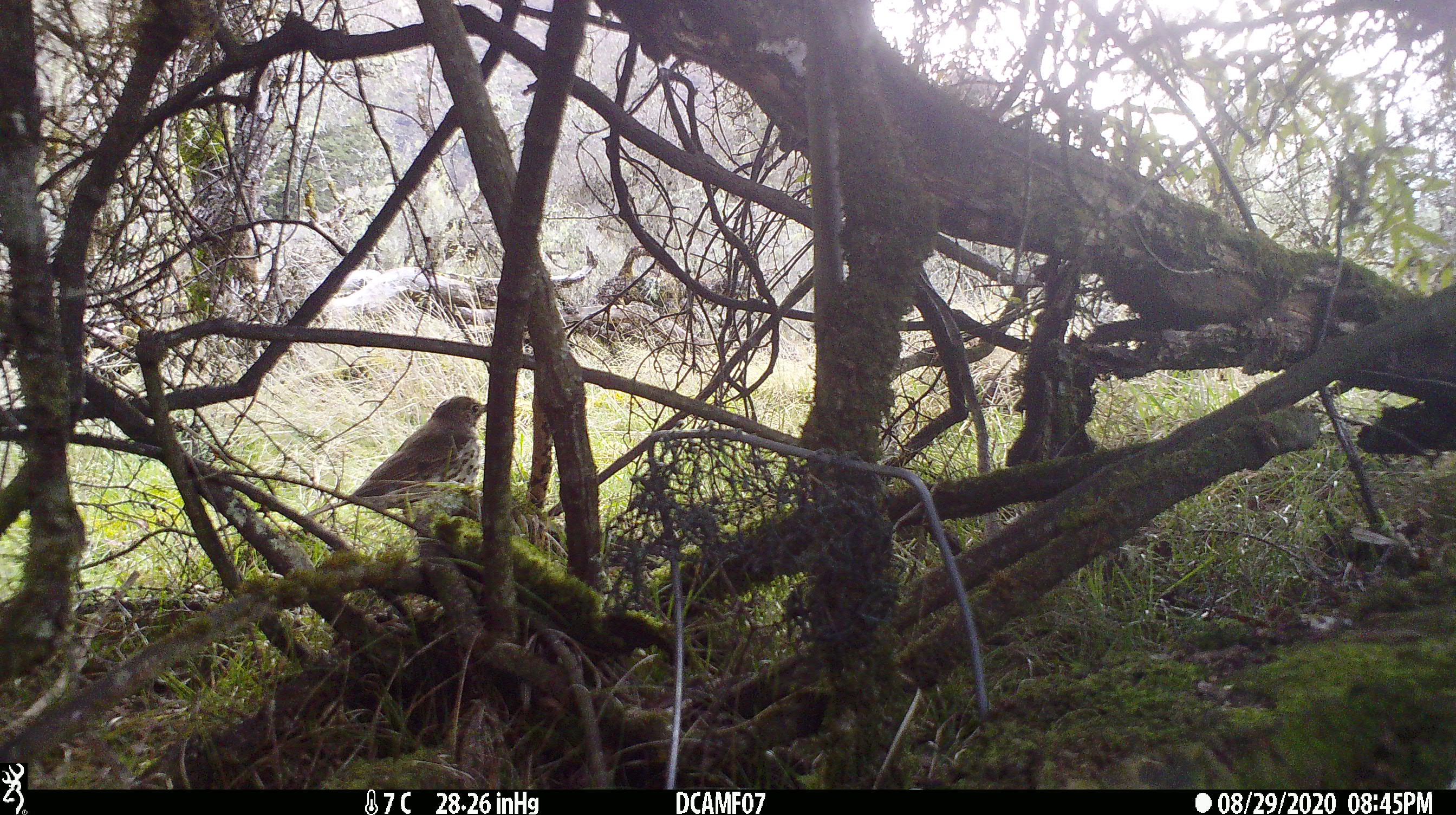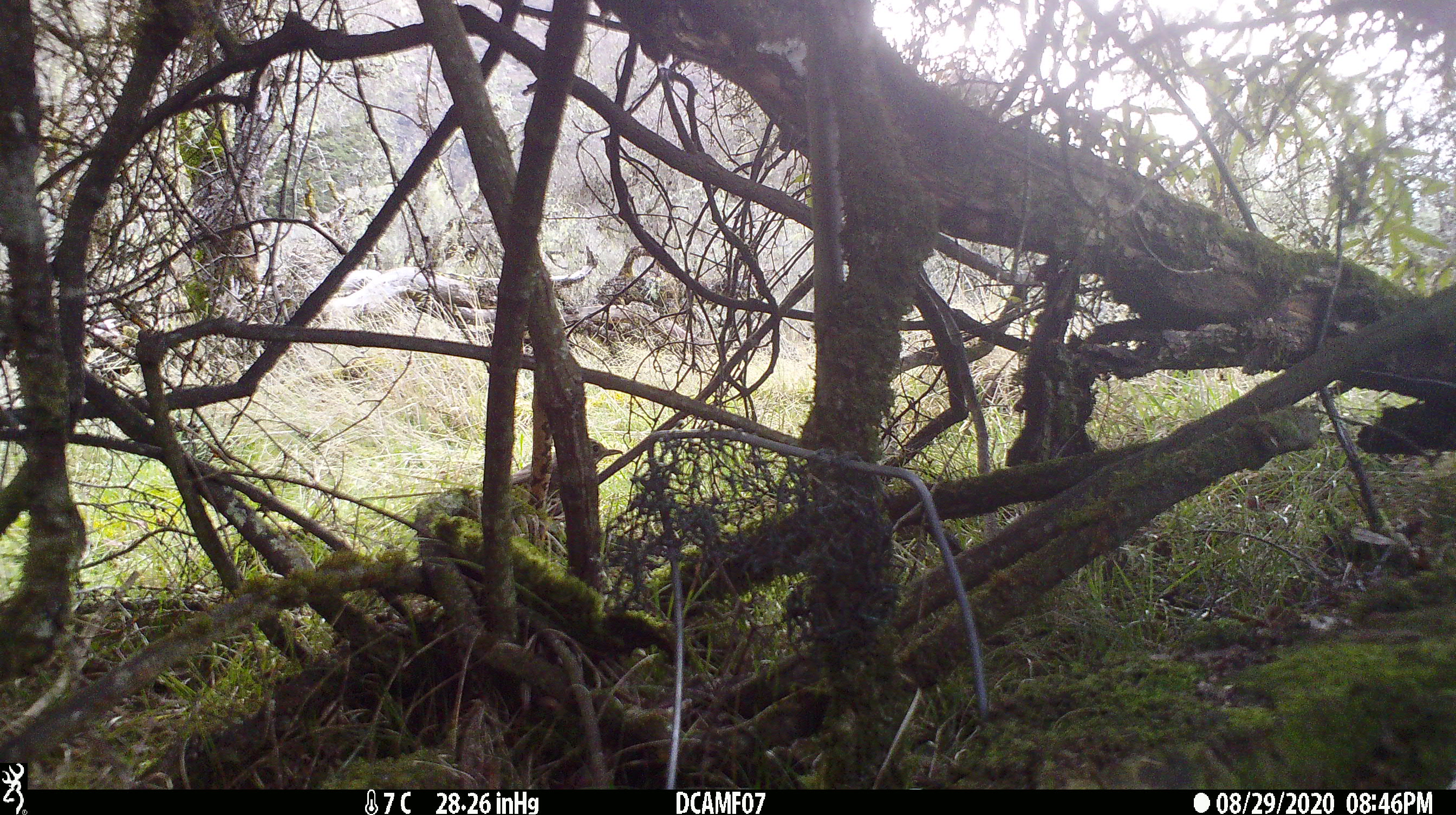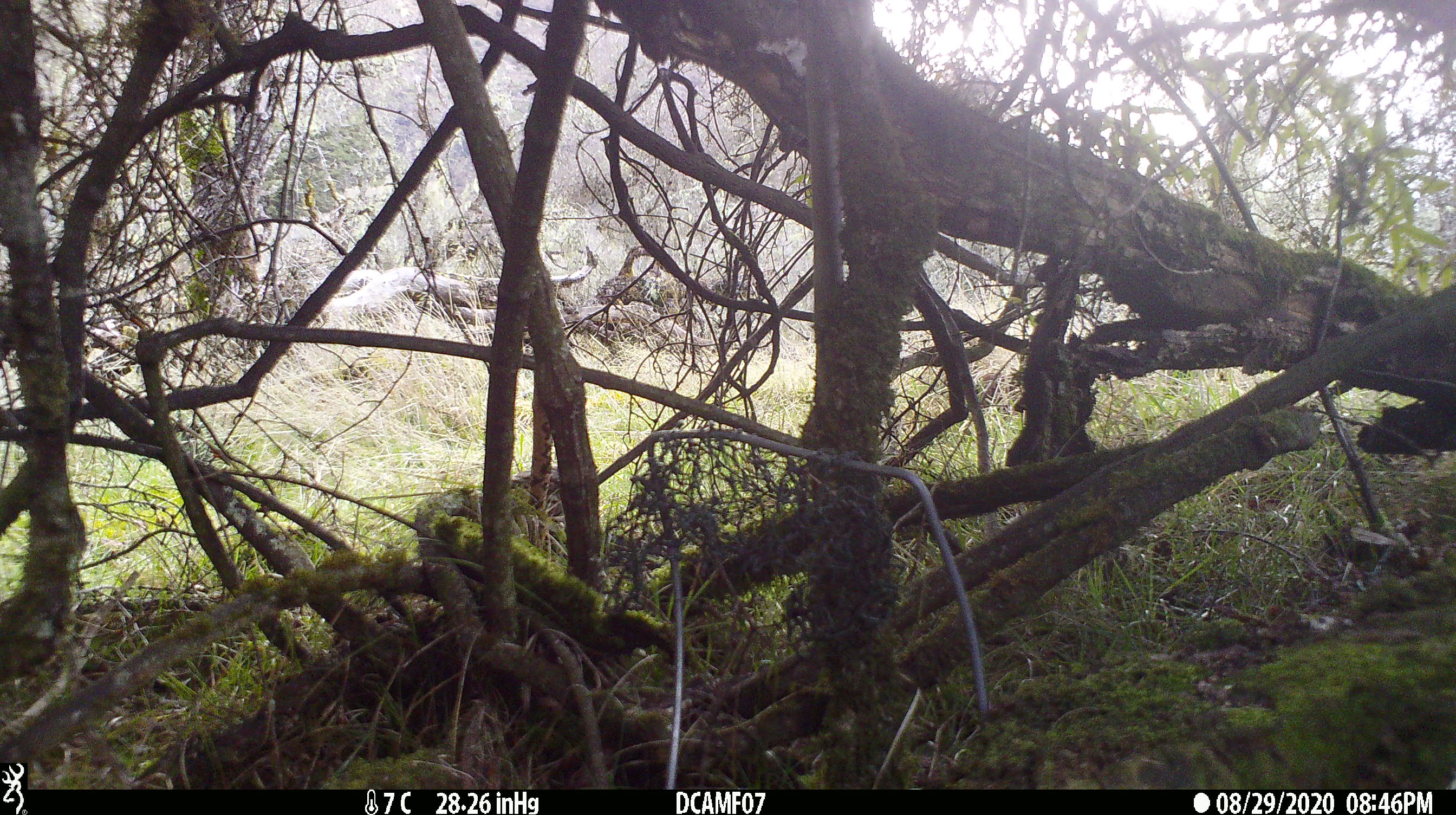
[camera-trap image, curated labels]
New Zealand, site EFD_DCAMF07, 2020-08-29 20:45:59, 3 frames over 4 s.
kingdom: Animalia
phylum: Chordata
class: Aves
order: Passeriformes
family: Turdidae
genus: Turdus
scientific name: Turdus philomelos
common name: song thrush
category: thrush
Thrush (song thrush) (Turdus philomelos).